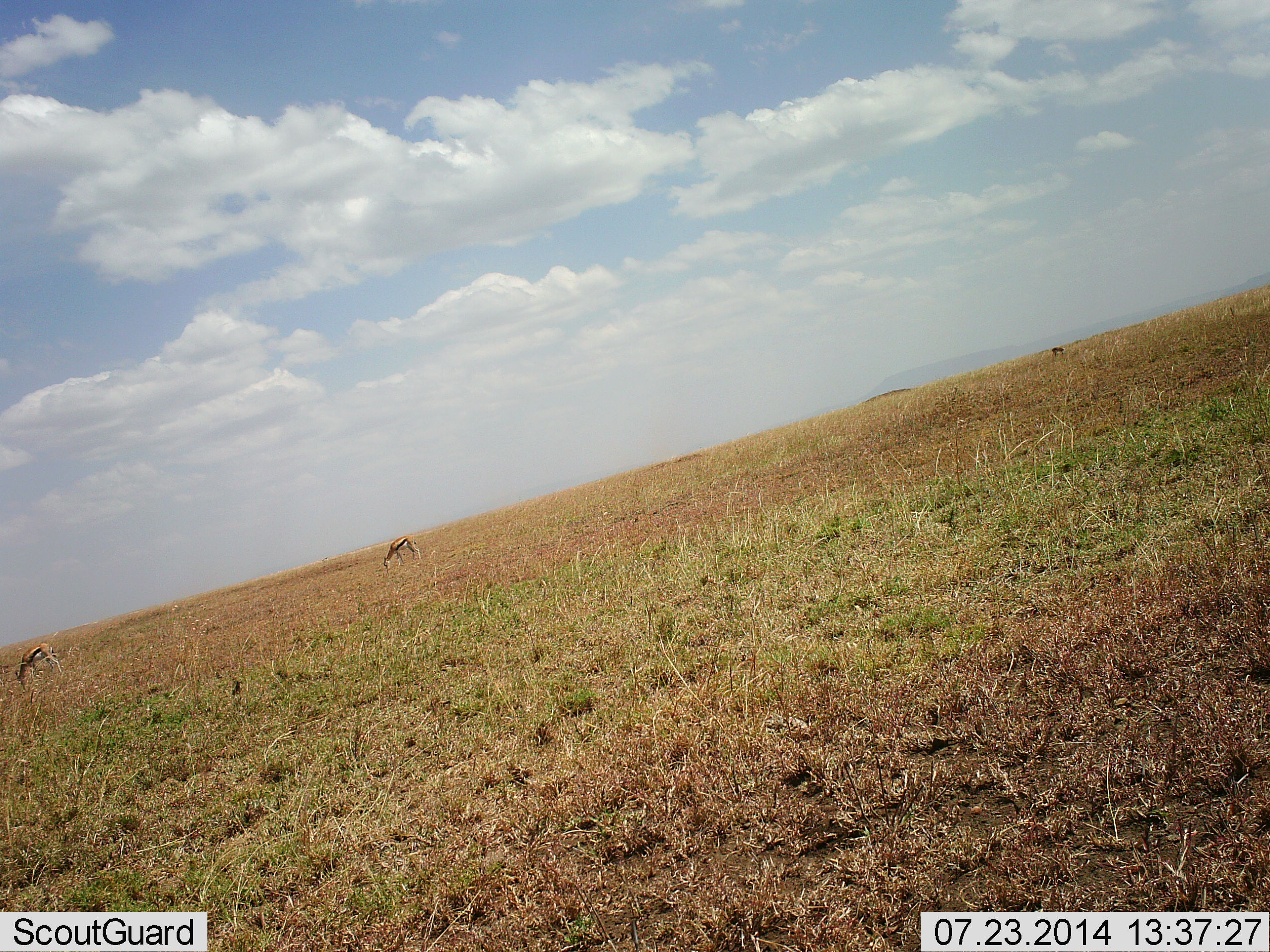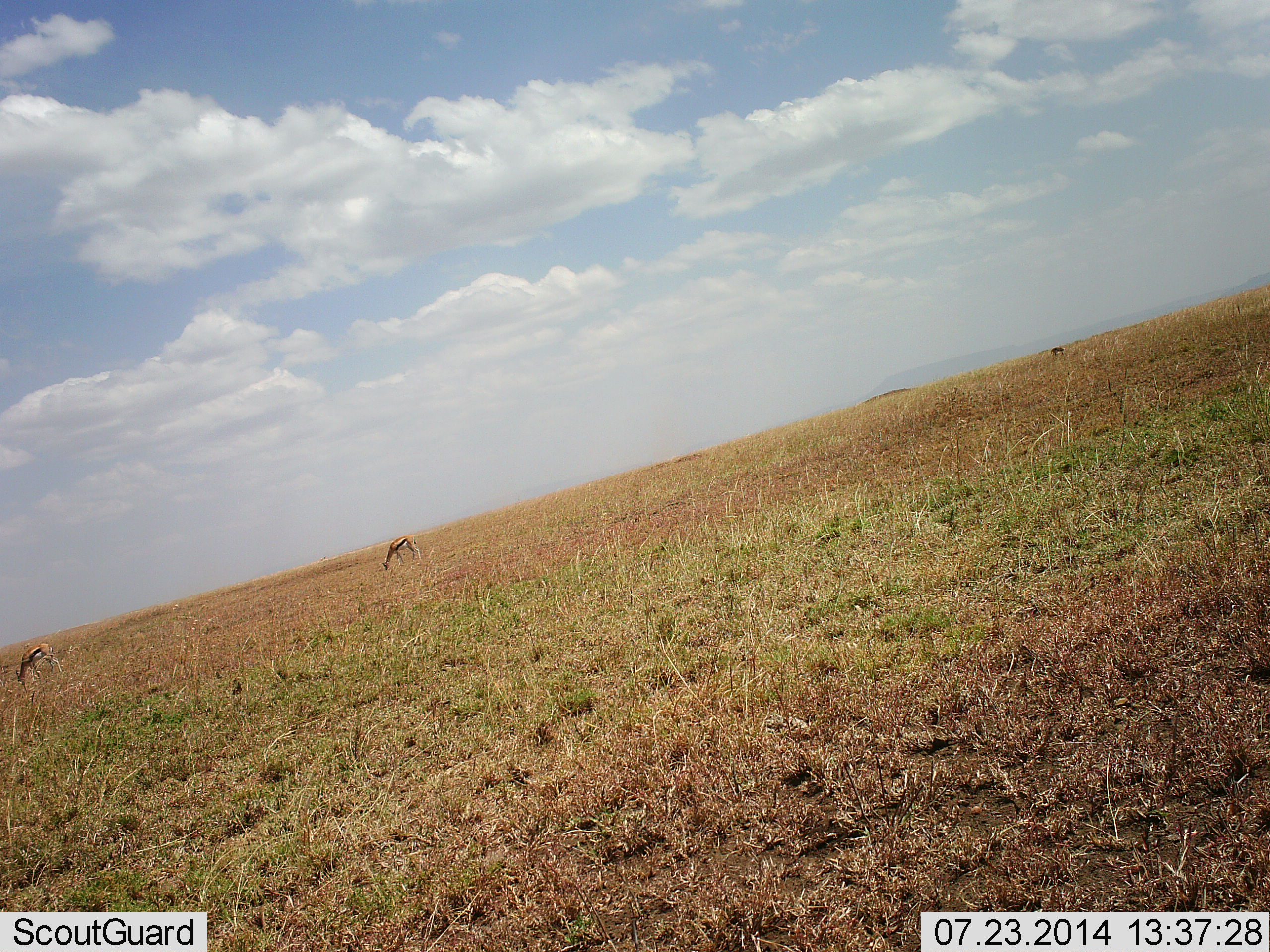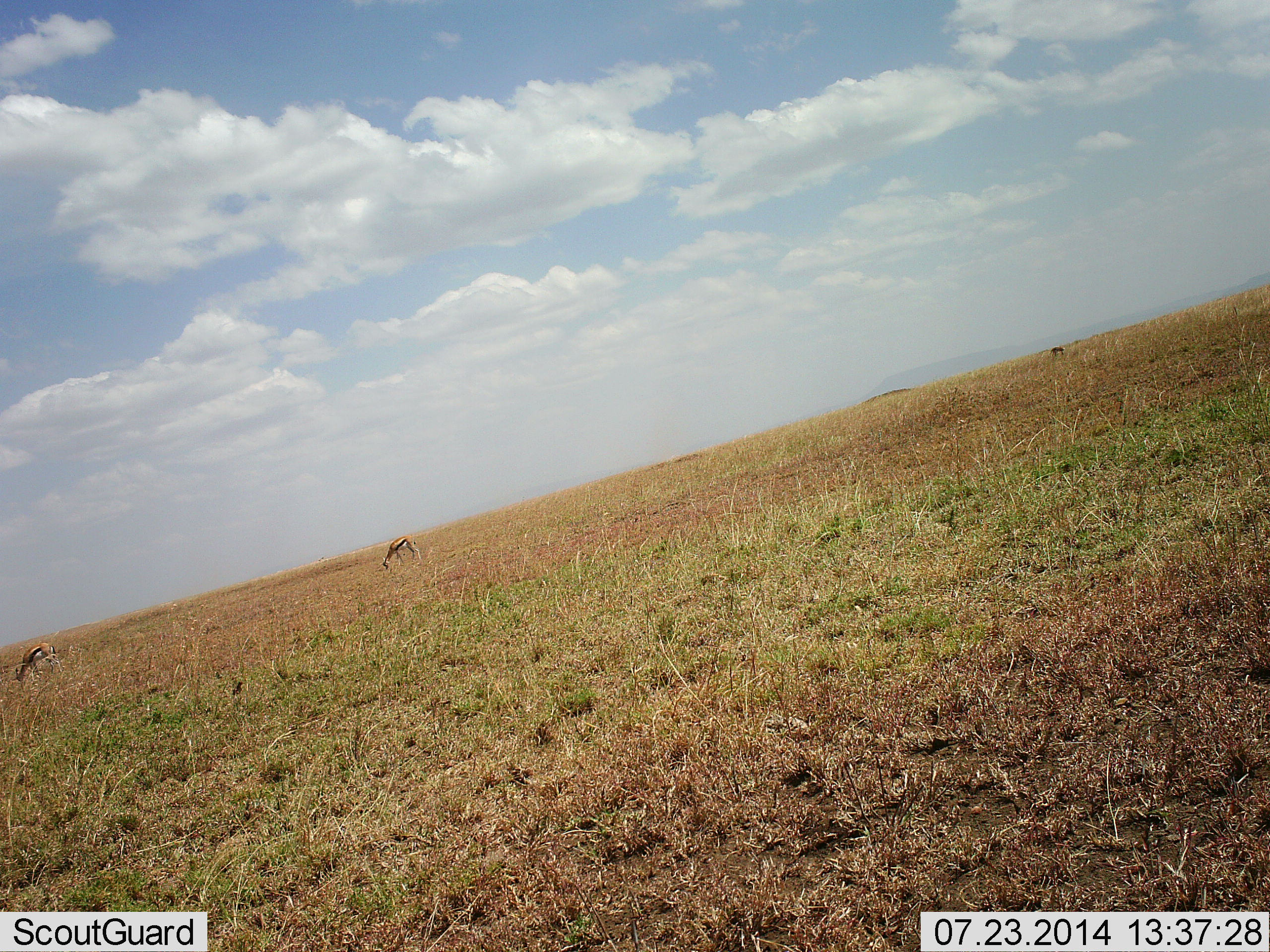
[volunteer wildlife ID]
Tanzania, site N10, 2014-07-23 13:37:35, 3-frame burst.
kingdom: Animalia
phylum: Chordata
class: Mammalia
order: Artiodactyla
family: Bovidae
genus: Eudorcas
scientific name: Eudorcas thomsonii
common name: thomson's gazelle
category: gazellethomsons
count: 3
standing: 20%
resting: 0%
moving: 0%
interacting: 0%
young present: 0%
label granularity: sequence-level